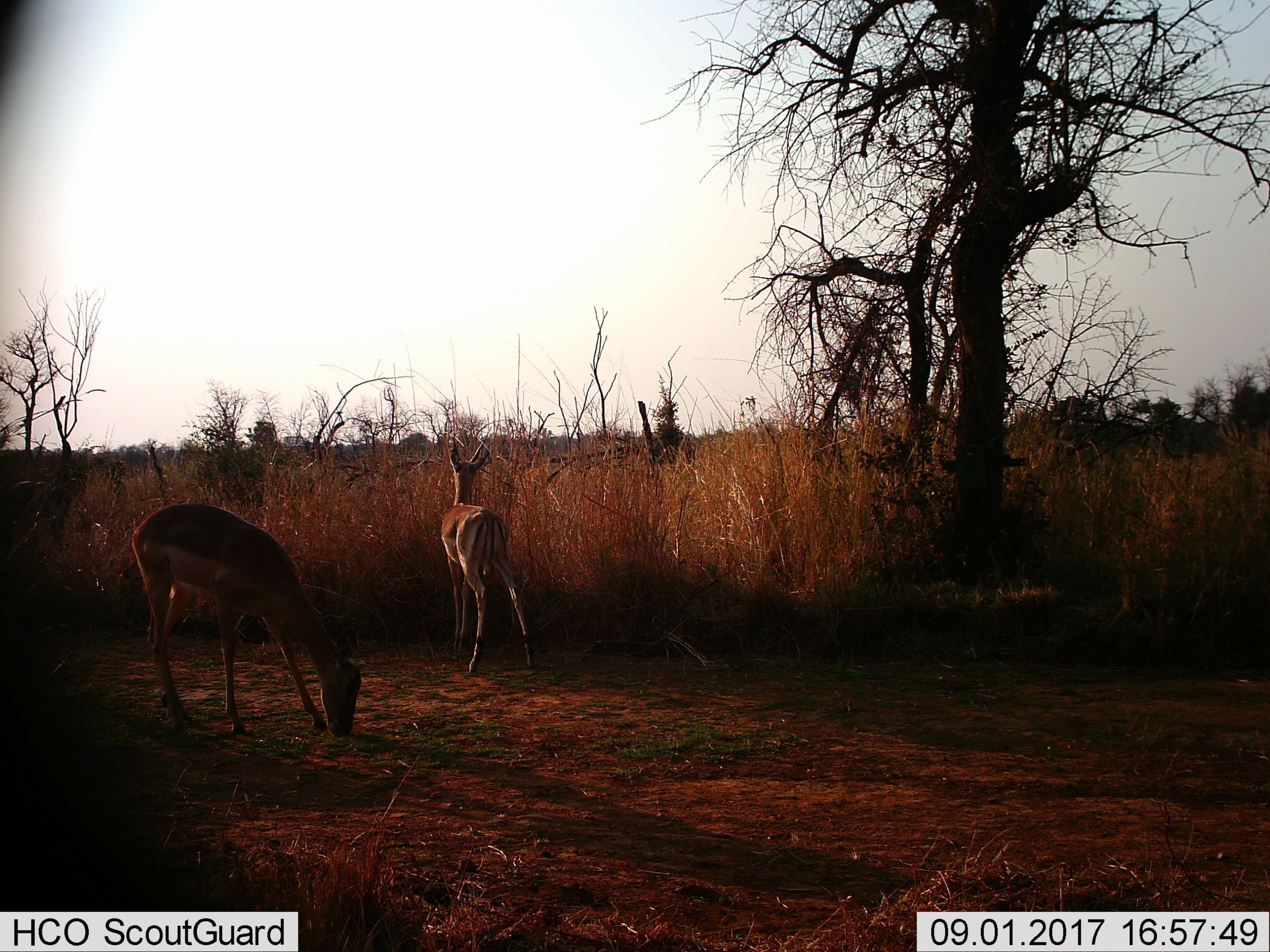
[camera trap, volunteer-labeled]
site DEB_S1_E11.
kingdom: Animalia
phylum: Chordata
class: Mammalia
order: Artiodactyla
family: Bovidae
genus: Aepyceros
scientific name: Aepyceros melampus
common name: impala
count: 2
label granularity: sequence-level